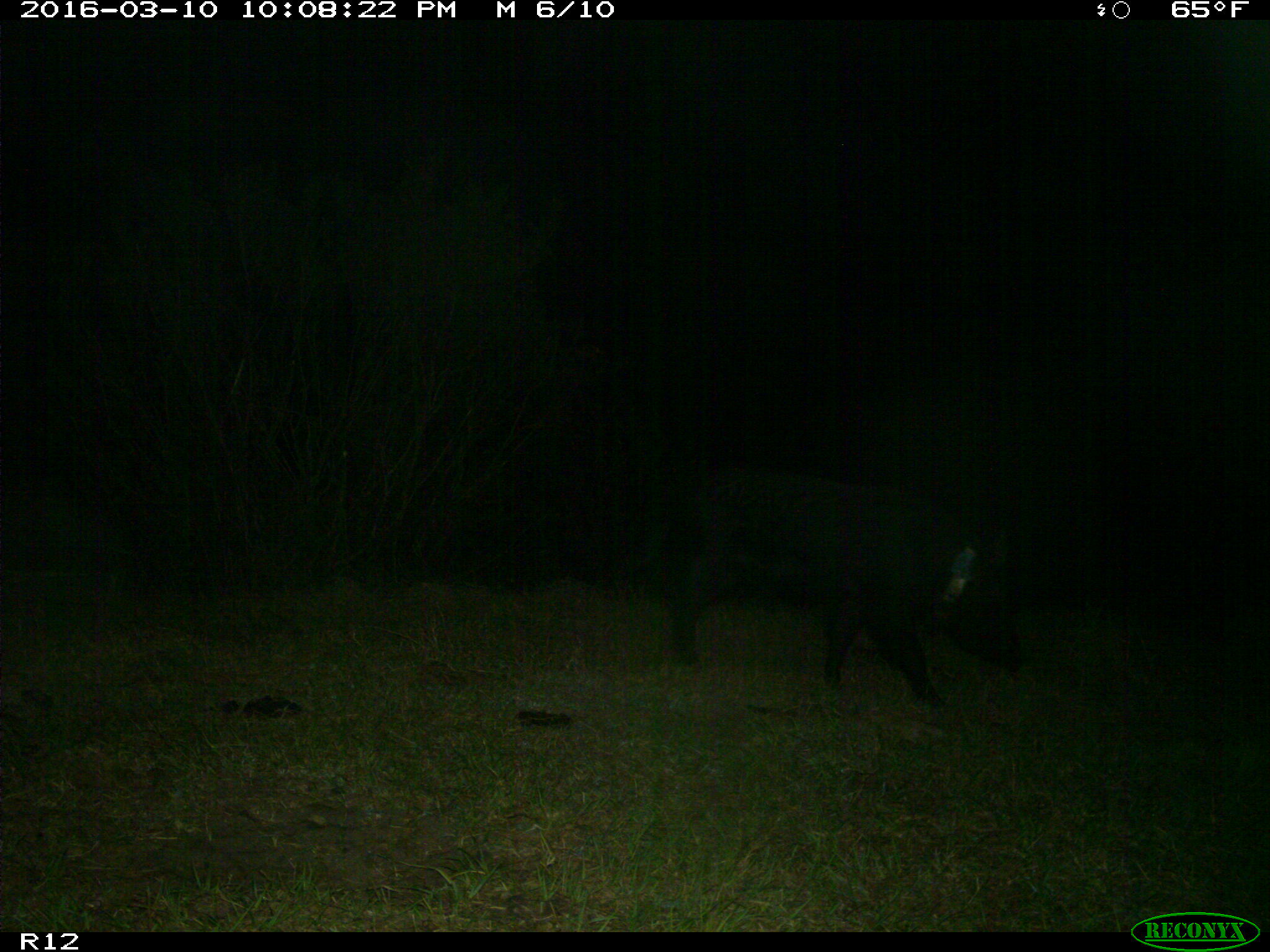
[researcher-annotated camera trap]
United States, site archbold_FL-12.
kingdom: Animalia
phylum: Chordata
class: Mammalia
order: Artiodactyla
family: Suidae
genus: Sus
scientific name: Sus scrofa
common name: wild boar